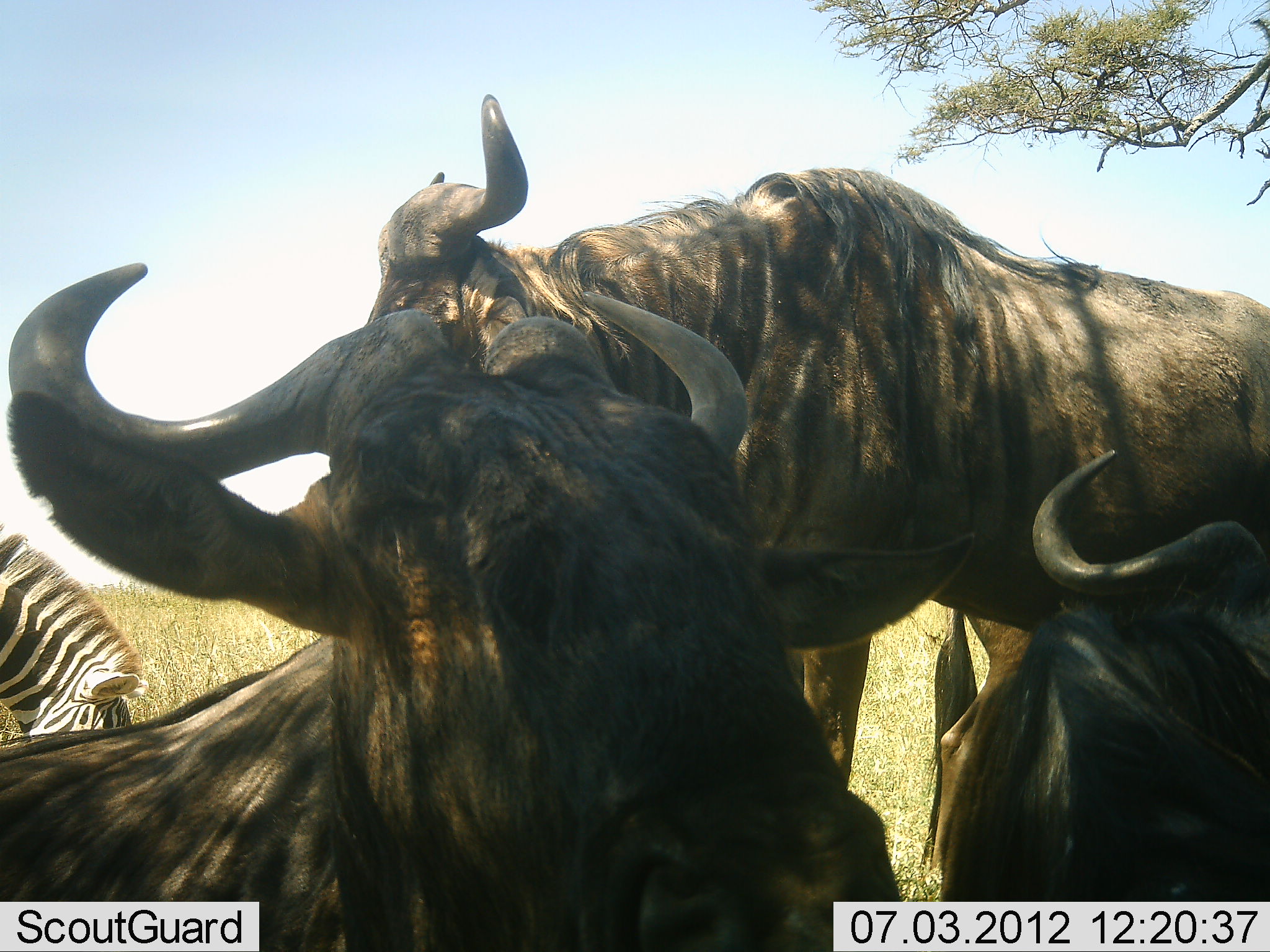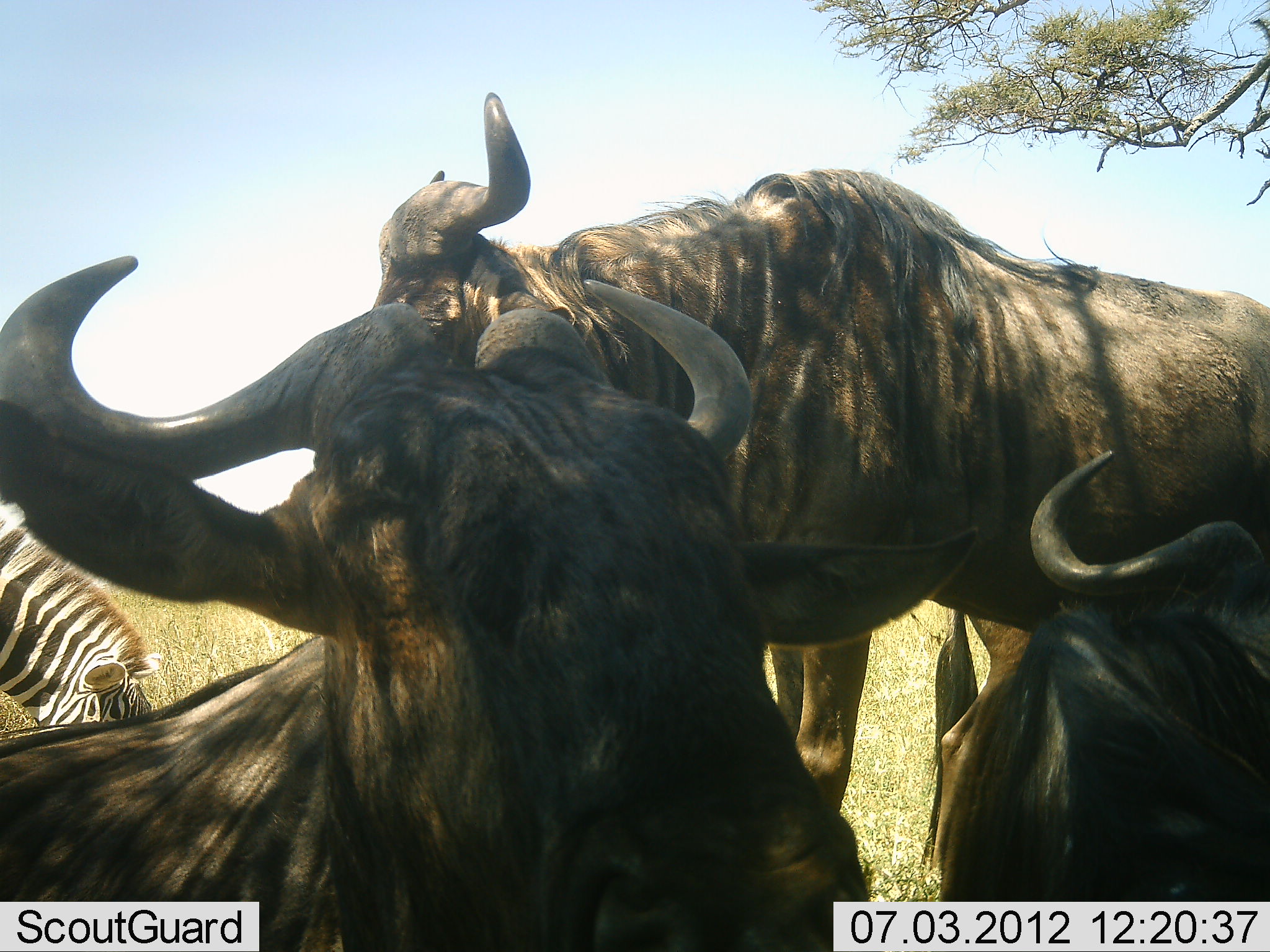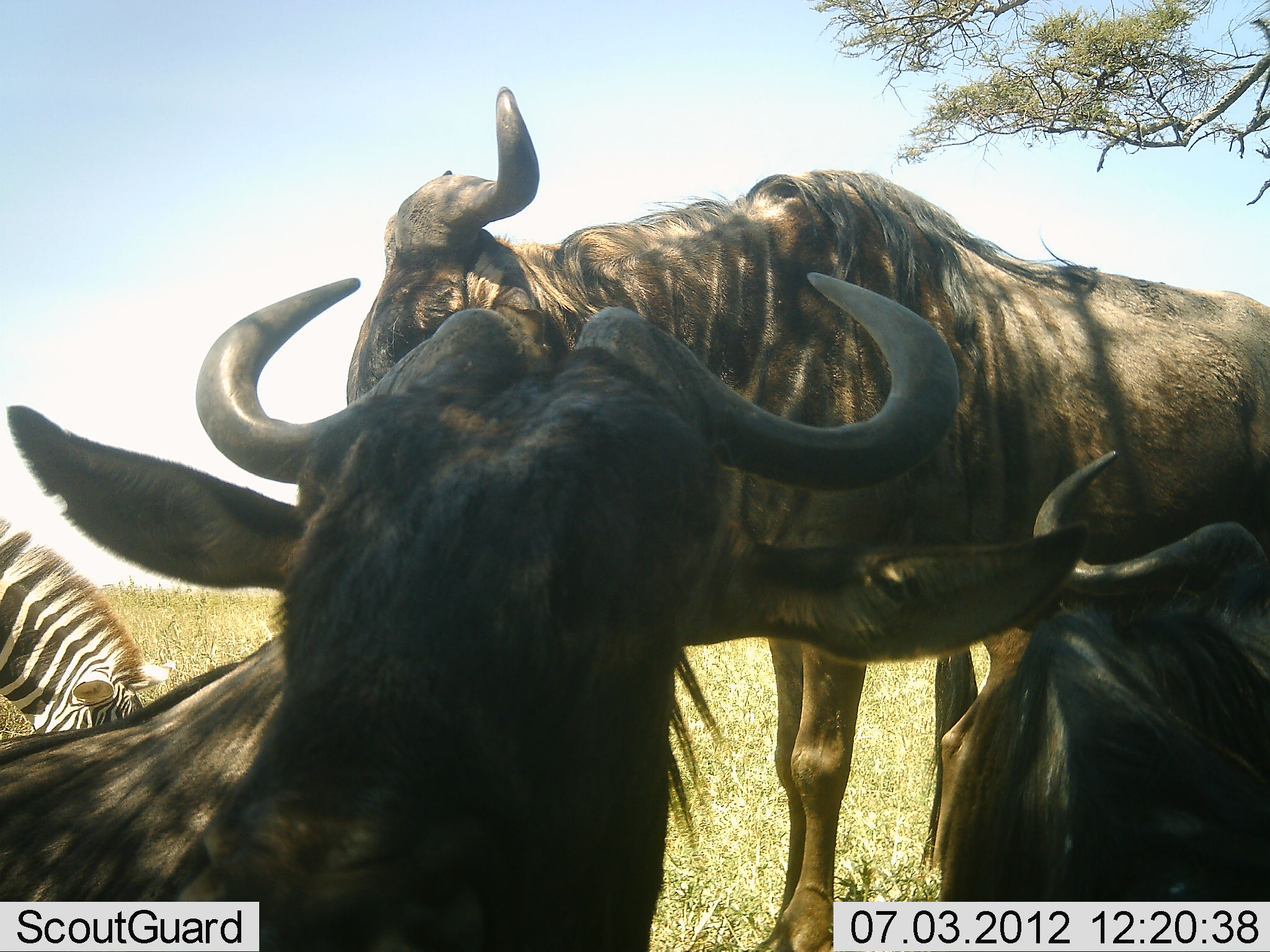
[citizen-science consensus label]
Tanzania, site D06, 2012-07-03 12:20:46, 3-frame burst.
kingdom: Animalia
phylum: Chordata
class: Mammalia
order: Artiodactyla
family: Bovidae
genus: Connochaetes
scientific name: Connochaetes taurinus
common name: blue wildebeest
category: wildebeest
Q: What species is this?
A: Wildebeest (blue wildebeest) (Connochaetes taurinus).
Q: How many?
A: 3.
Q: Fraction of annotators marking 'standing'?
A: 80%.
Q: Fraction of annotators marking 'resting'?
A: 80%.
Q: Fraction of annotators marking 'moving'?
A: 0%.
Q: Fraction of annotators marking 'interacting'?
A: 0%.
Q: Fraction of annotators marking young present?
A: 0%.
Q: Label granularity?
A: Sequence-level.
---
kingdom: Animalia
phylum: Chordata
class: Mammalia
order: Perissodactyla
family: Equidae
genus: Equus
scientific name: Equus quagga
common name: plains zebra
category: zebra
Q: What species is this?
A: Zebra (plains zebra) (Equus quagga).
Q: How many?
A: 1.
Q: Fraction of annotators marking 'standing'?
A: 18%.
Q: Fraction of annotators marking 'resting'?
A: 0%.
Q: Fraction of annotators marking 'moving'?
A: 0%.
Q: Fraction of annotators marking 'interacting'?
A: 0%.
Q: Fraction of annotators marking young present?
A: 0%.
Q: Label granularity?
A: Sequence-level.